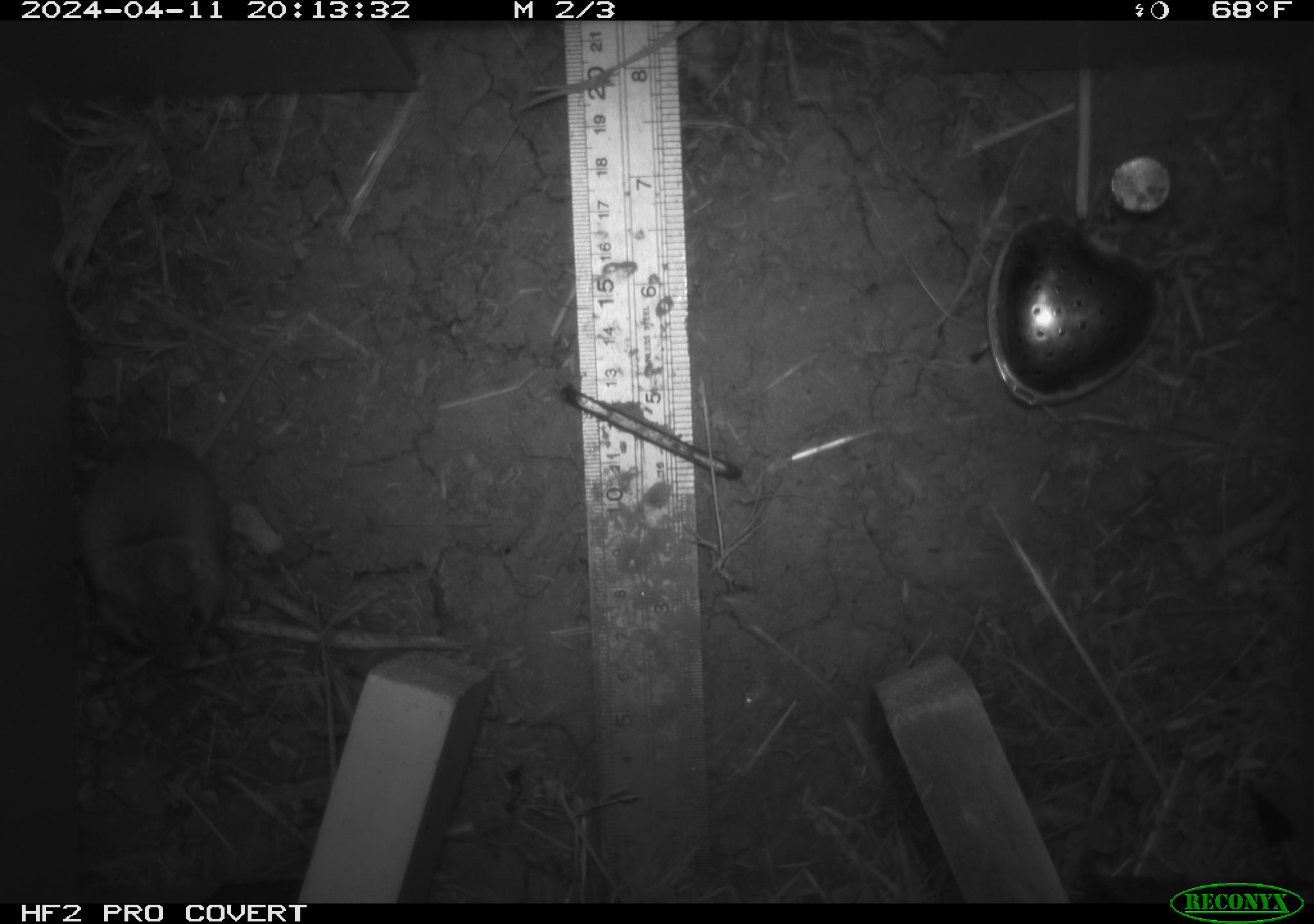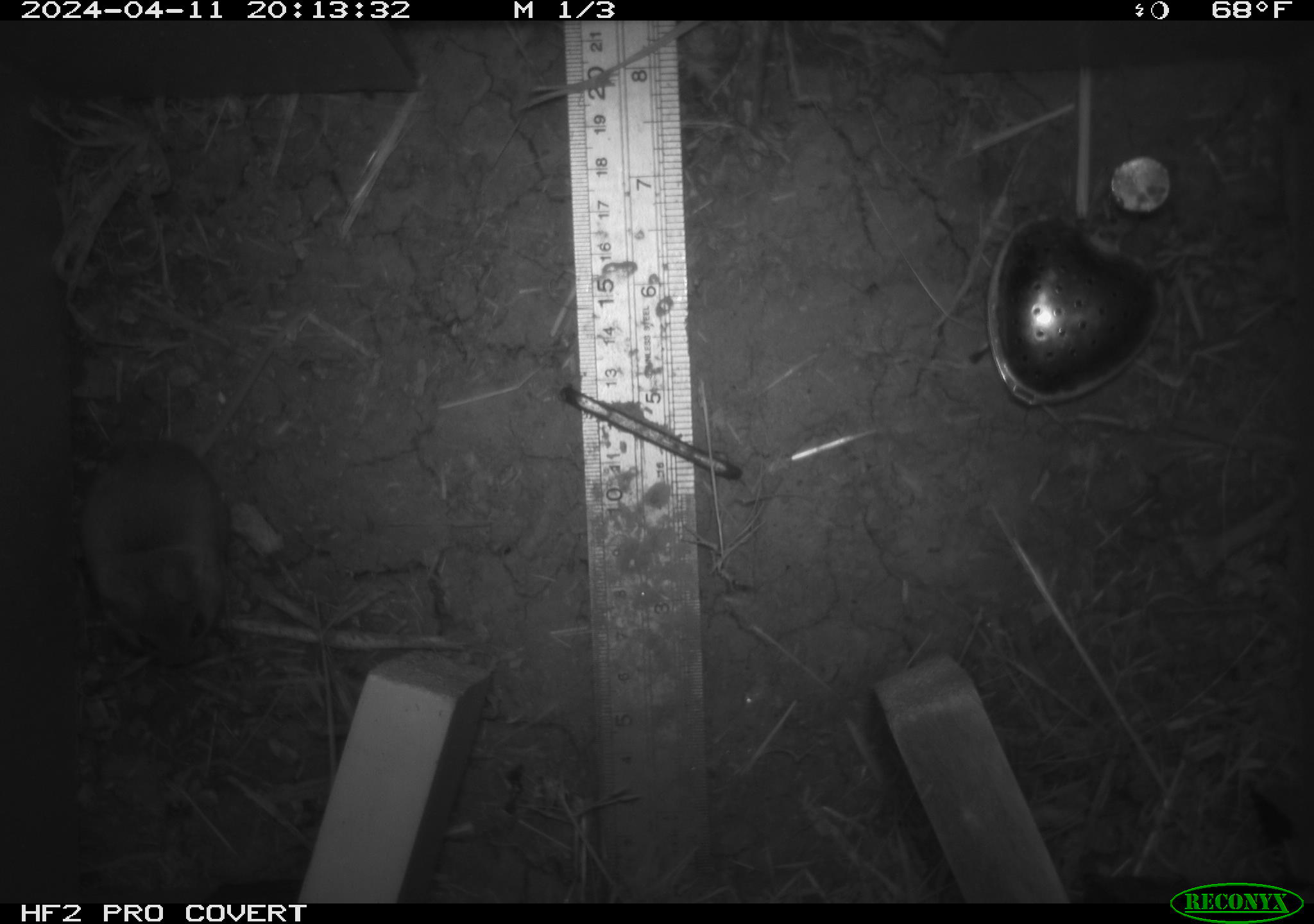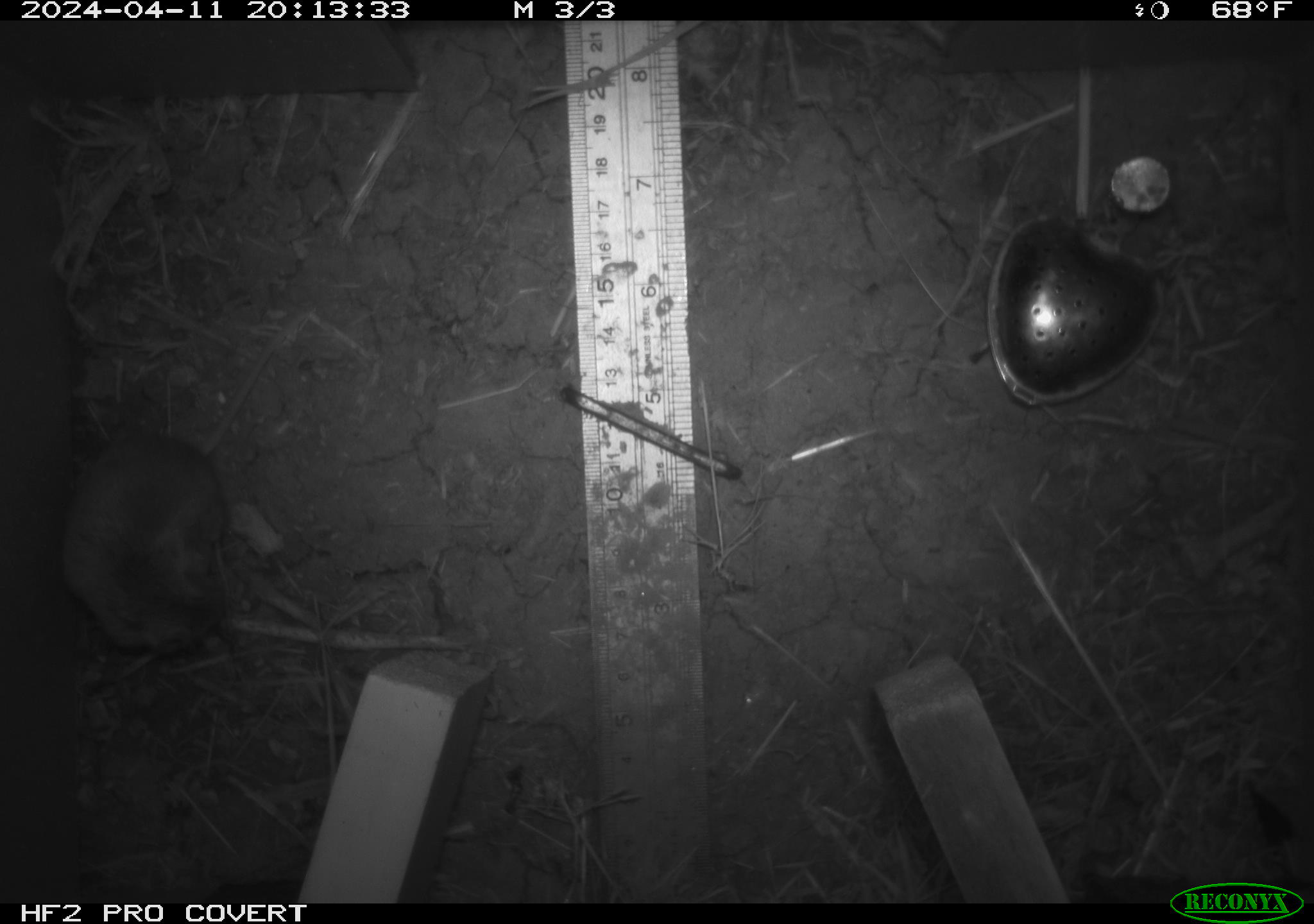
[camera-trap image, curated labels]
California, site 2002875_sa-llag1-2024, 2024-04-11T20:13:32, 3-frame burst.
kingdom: Animalia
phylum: Chordata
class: Mammalia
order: Rodentia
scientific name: Rodentia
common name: mouse species